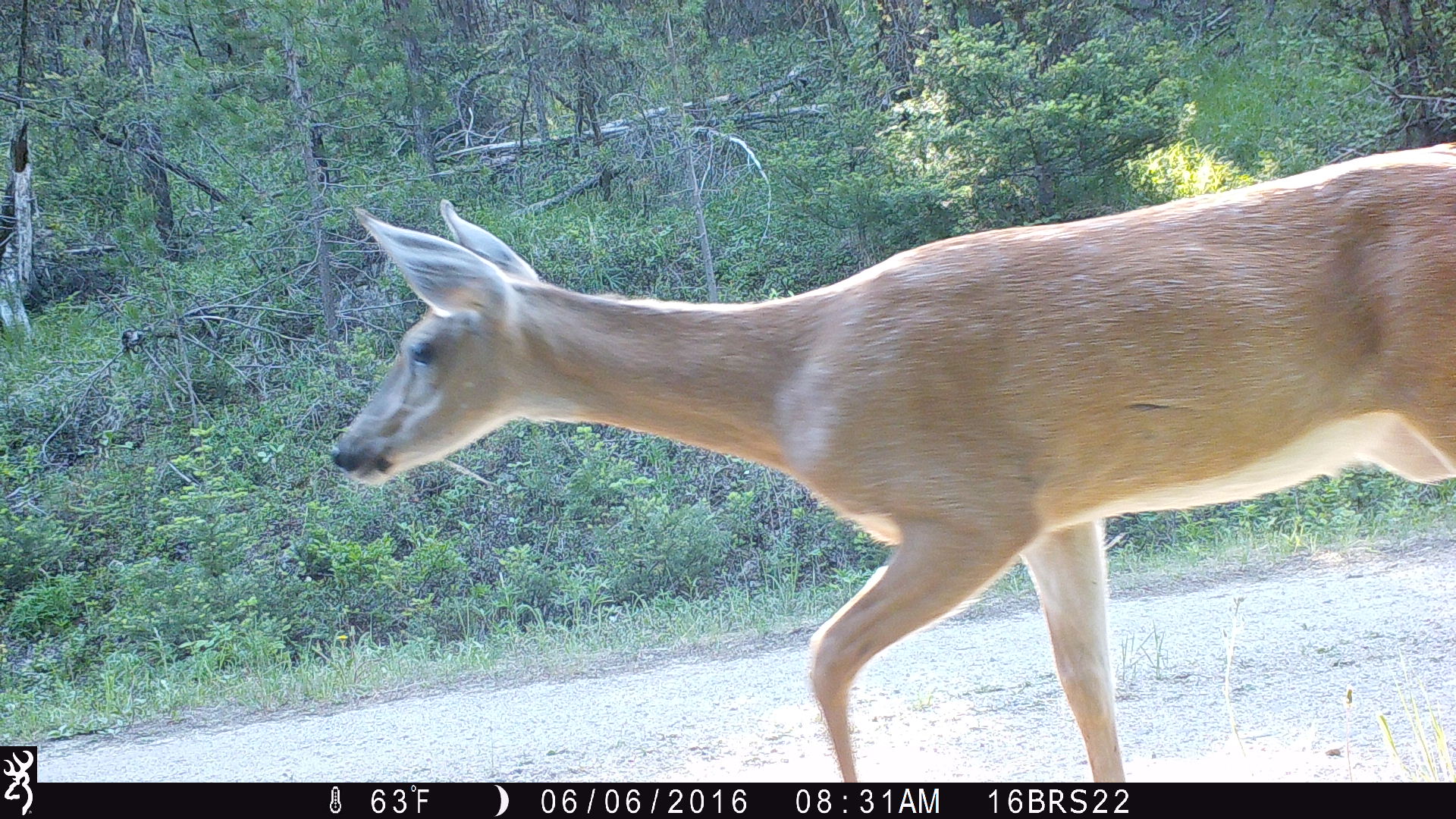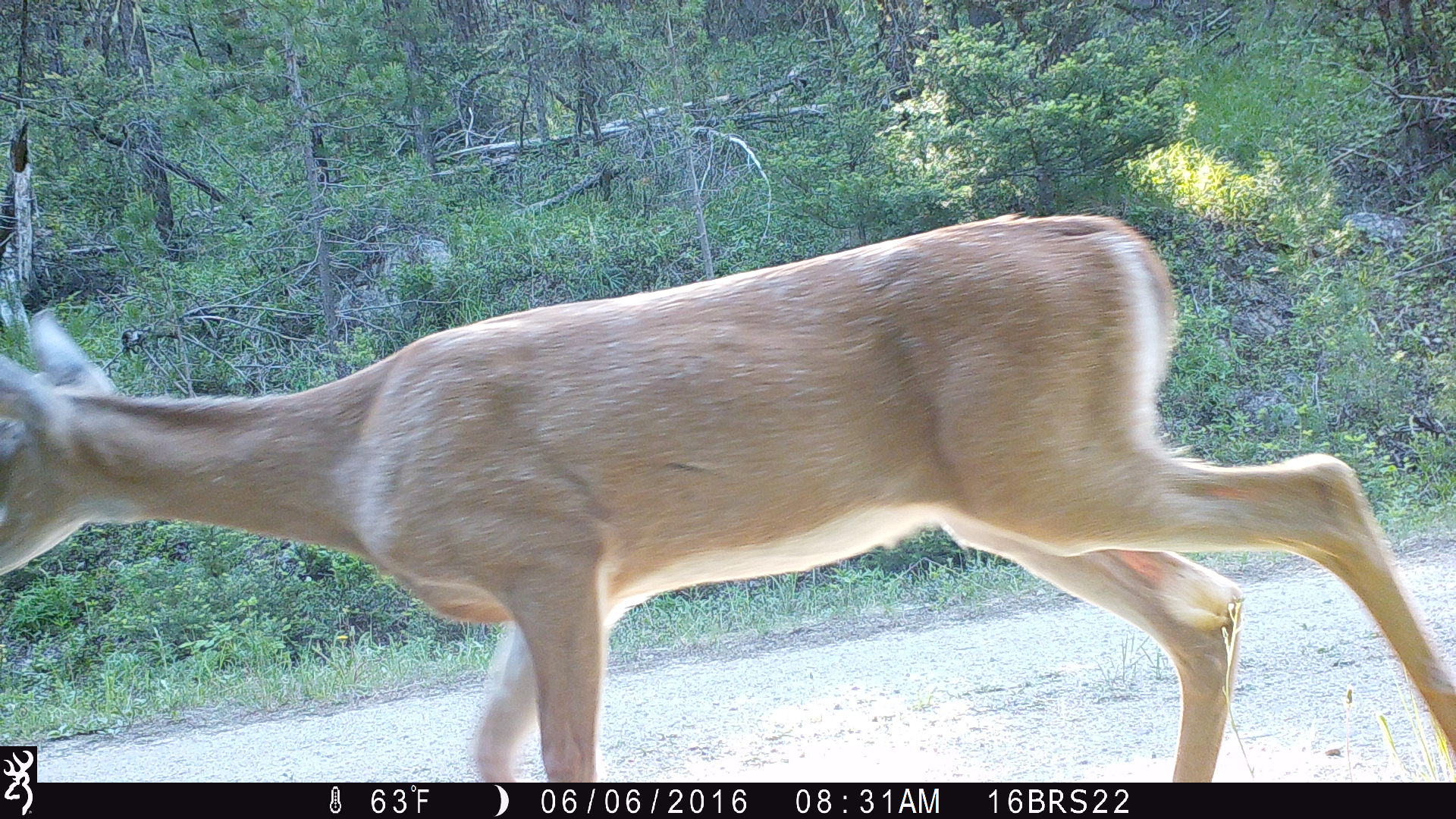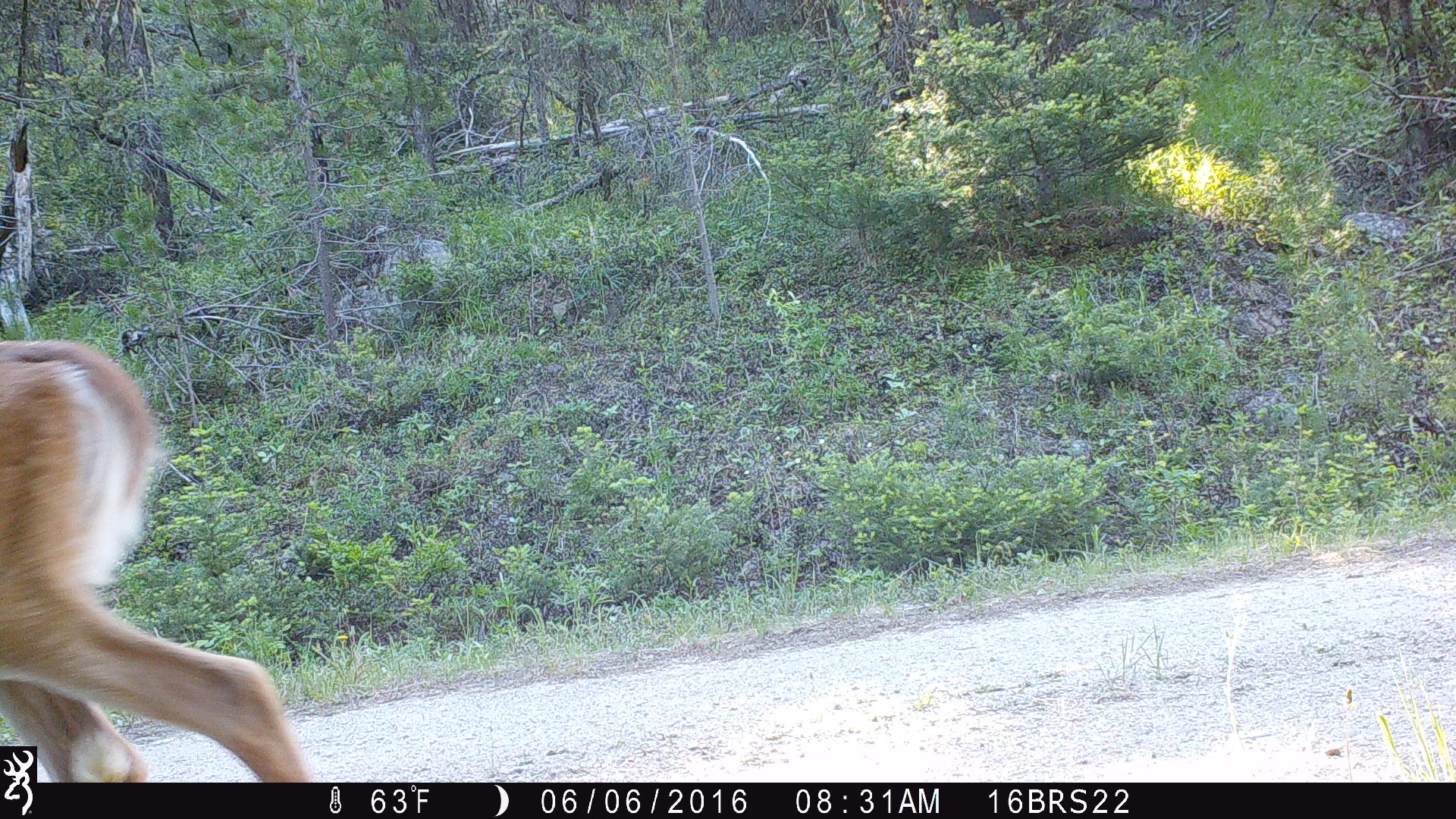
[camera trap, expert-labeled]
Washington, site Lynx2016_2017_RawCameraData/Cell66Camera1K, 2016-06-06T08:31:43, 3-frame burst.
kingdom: Animalia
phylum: Chordata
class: Mammalia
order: Artiodactyla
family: Cervidae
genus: Odocoileus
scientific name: Odocoileus virginianus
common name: white-tailed deer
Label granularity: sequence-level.